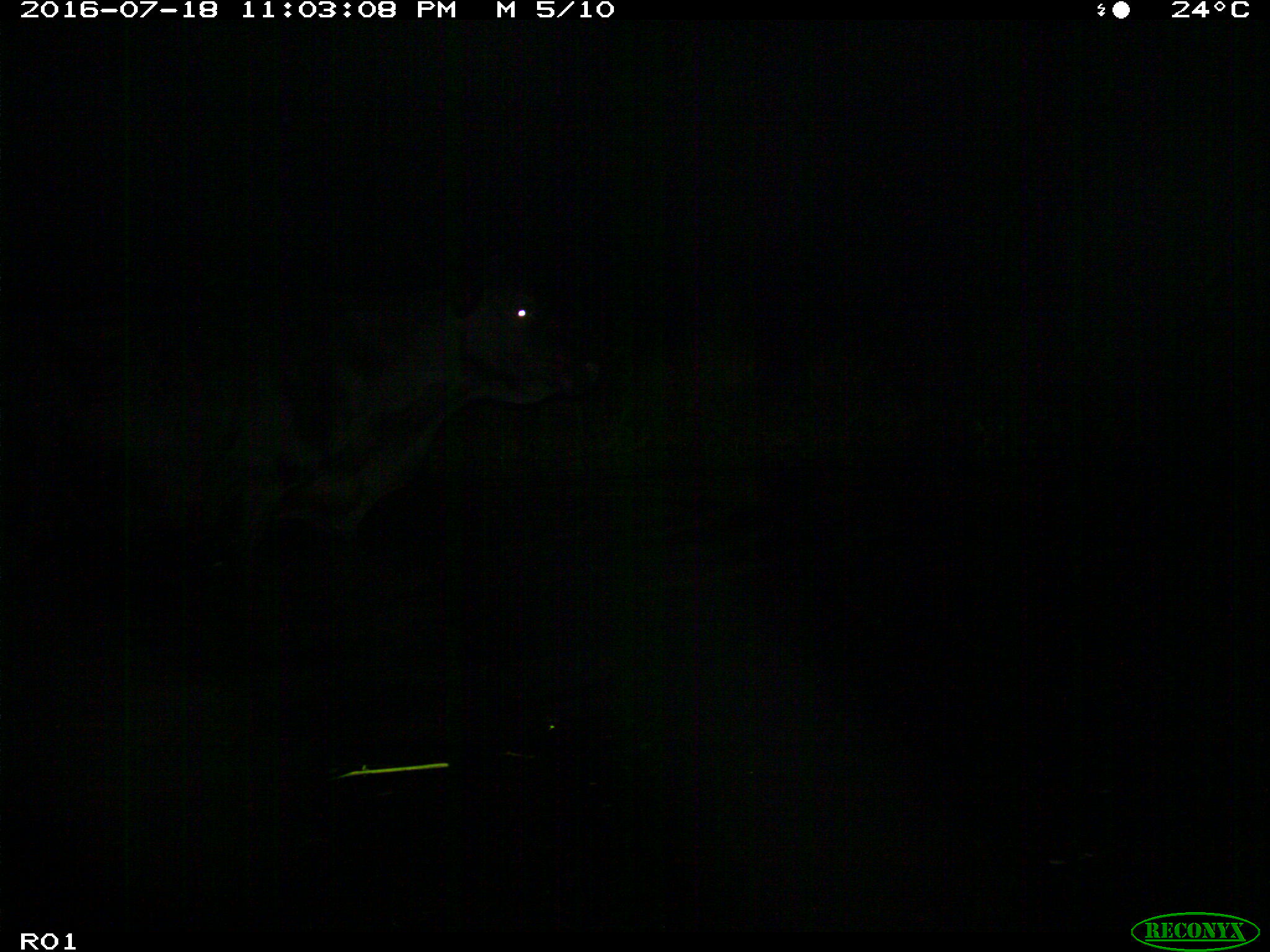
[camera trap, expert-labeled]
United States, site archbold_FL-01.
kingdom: Animalia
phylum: Chordata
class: Mammalia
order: Artiodactyla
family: Bovidae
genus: Bos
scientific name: Bos taurus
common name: domestic cow